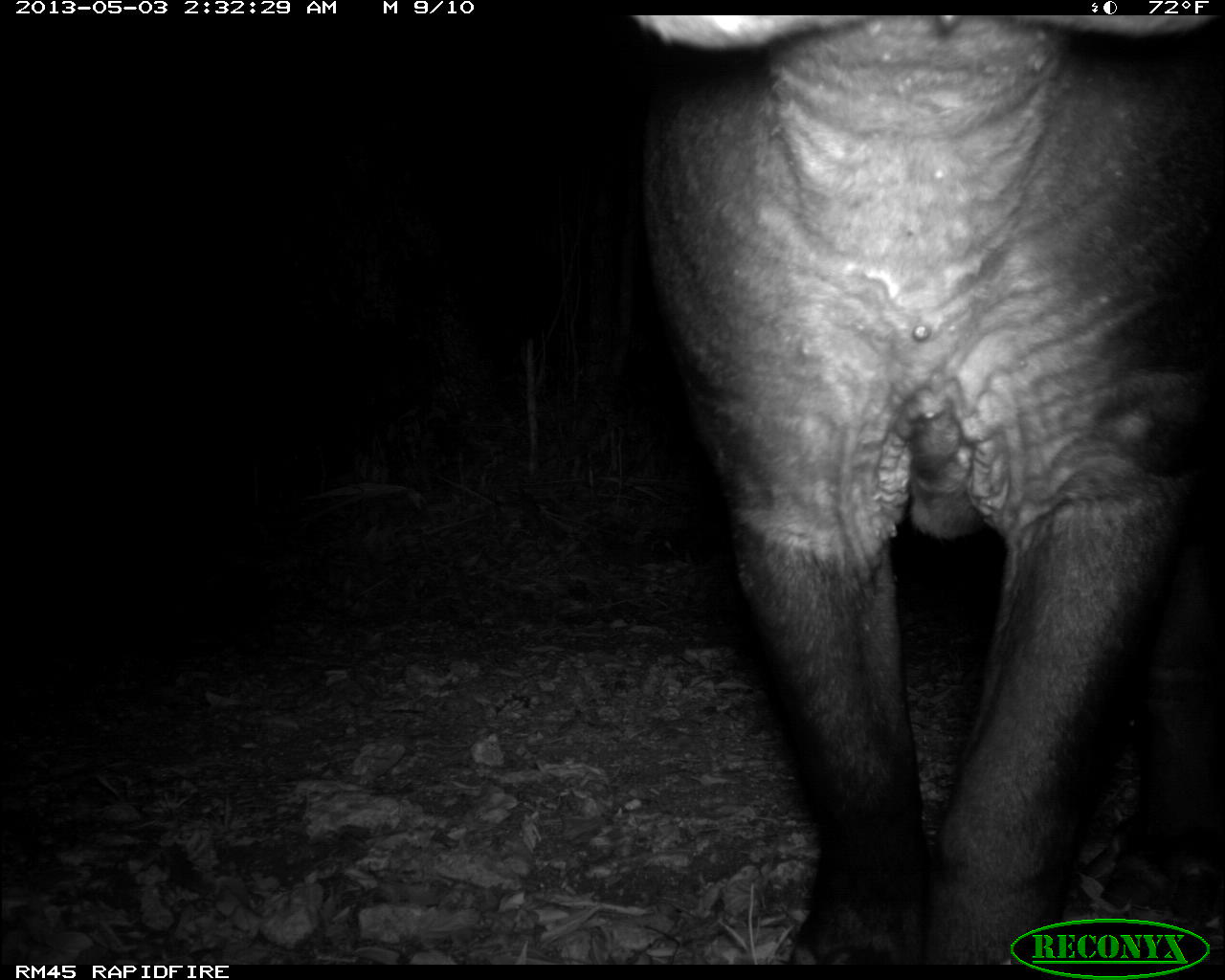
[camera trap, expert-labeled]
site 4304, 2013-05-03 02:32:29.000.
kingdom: Animalia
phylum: Chordata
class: Mammalia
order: Perissodactyla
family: Tapiridae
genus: Tapirus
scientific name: Tapirus bairdii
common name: baird's tapir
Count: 1.